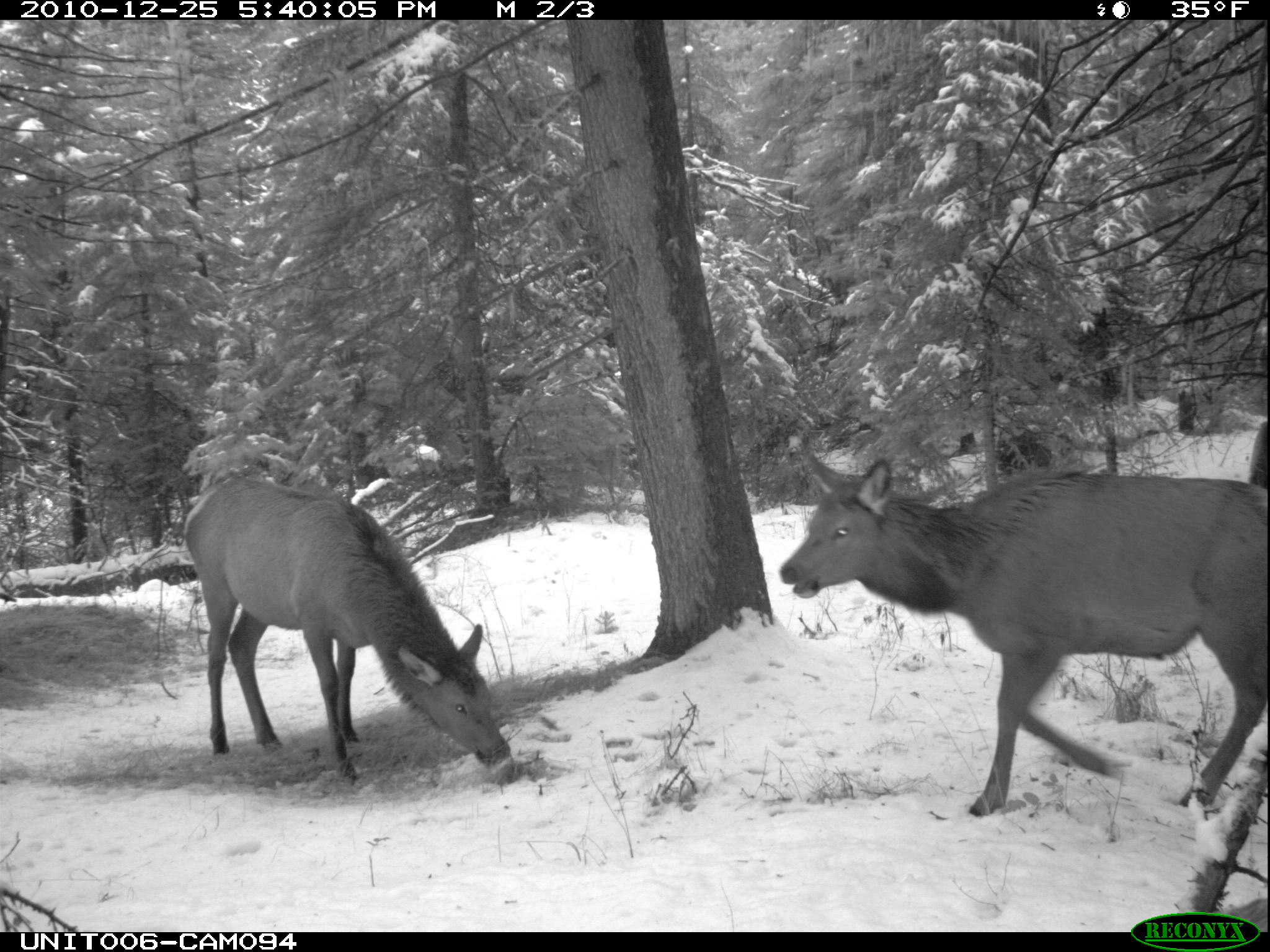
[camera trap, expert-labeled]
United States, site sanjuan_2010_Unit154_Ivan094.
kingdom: Animalia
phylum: Chordata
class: Mammalia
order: Artiodactyla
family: Cervidae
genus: Cervus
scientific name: Cervus elaphus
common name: red deer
Cervus elaphus (red deer).